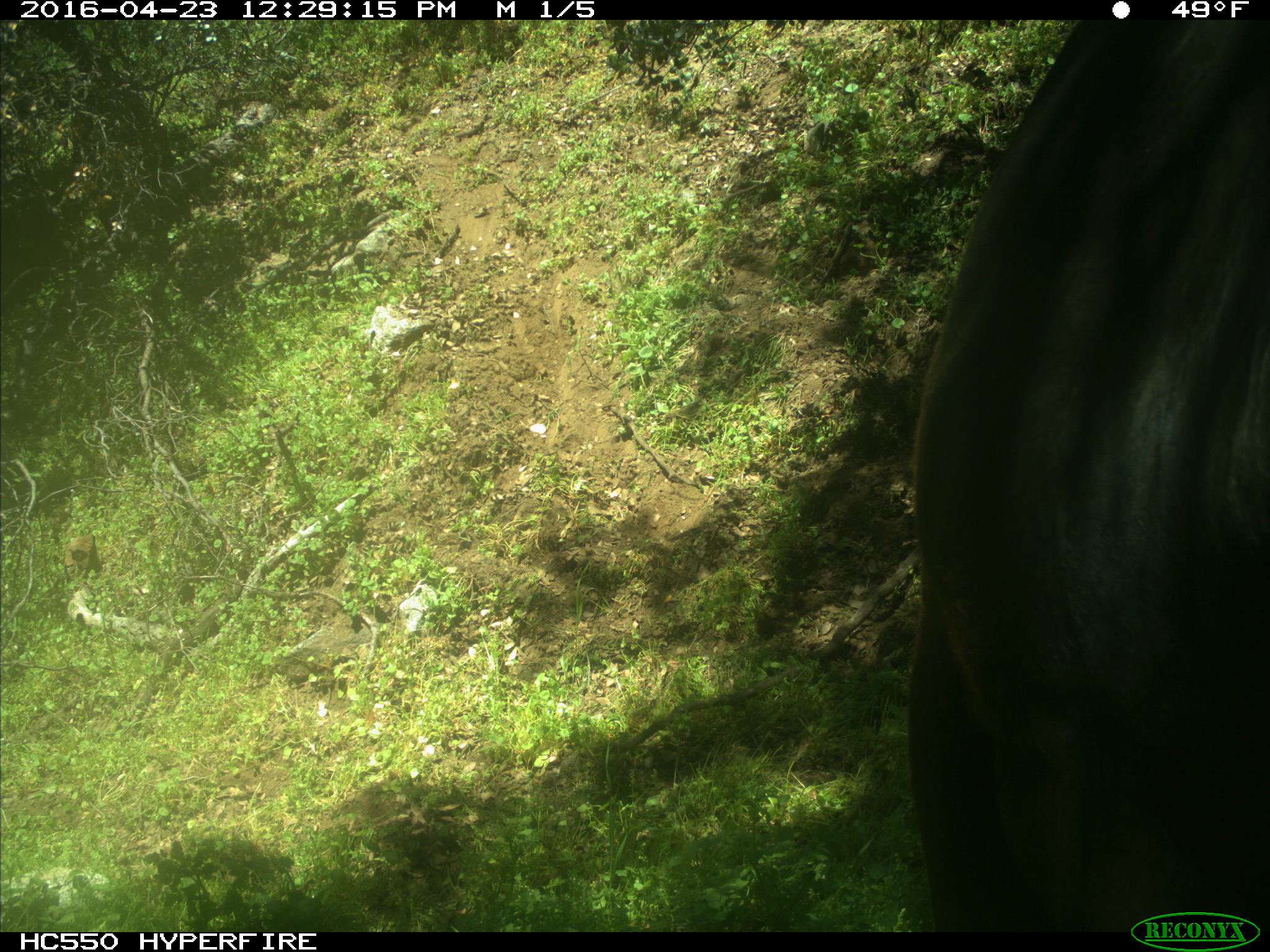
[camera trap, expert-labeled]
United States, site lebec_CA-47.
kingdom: Animalia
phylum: Chordata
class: Mammalia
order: Artiodactyla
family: Bovidae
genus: Bos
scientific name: Bos taurus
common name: domestic cow